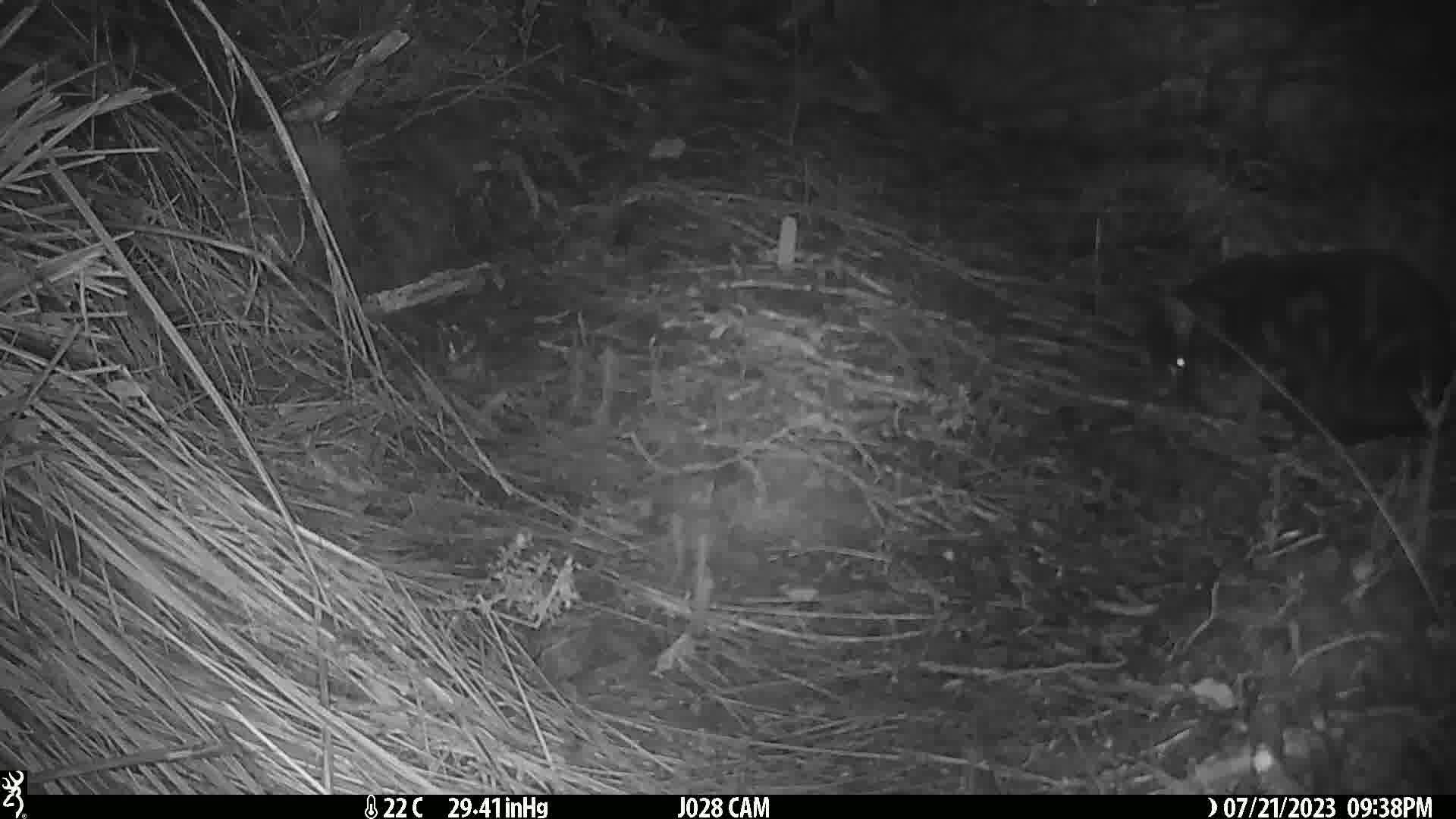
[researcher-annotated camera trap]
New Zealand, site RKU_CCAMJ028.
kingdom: Animalia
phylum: Chordata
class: Mammalia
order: Carnivora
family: Felidae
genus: Felis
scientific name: Felis catus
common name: domestic cat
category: cat